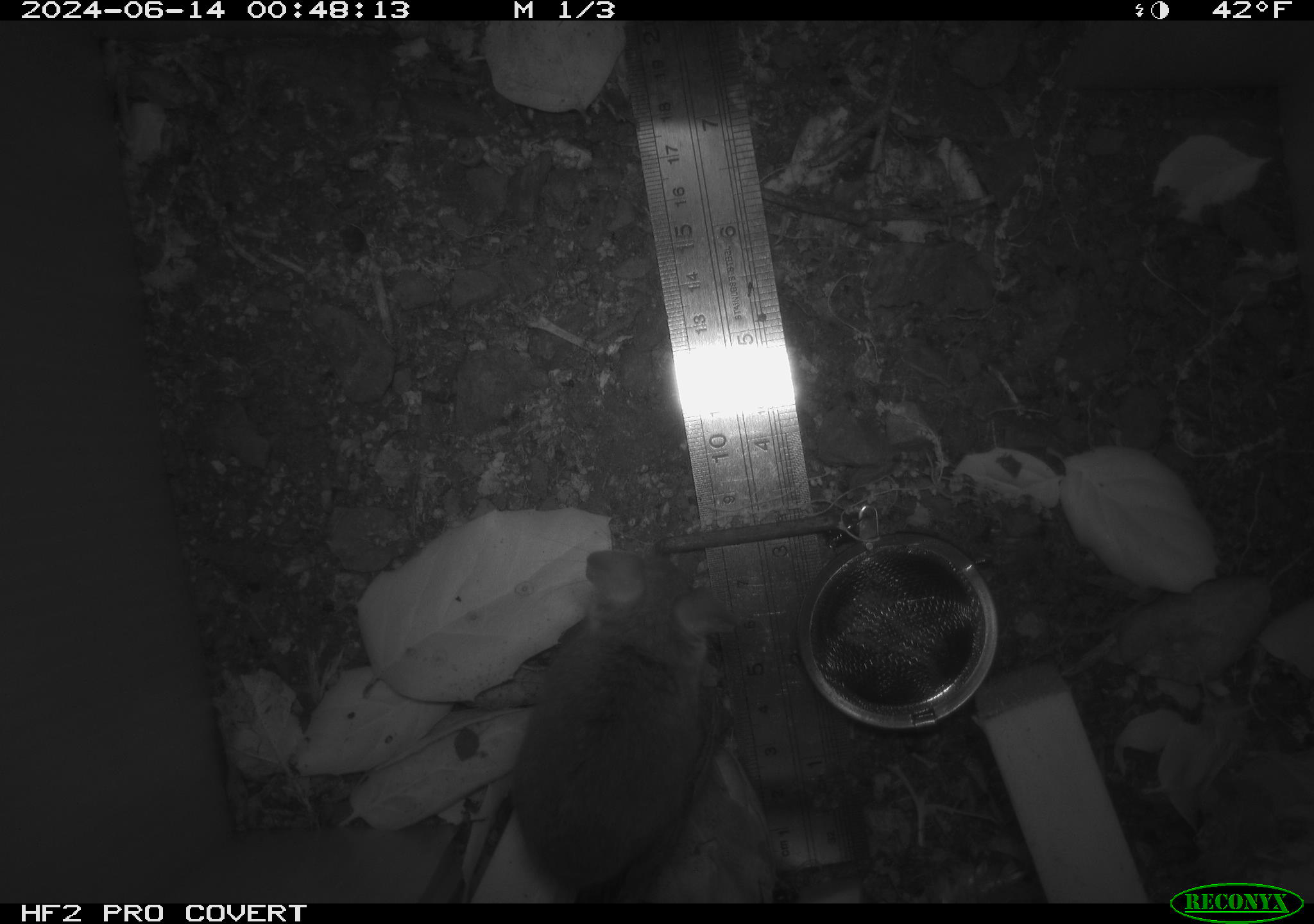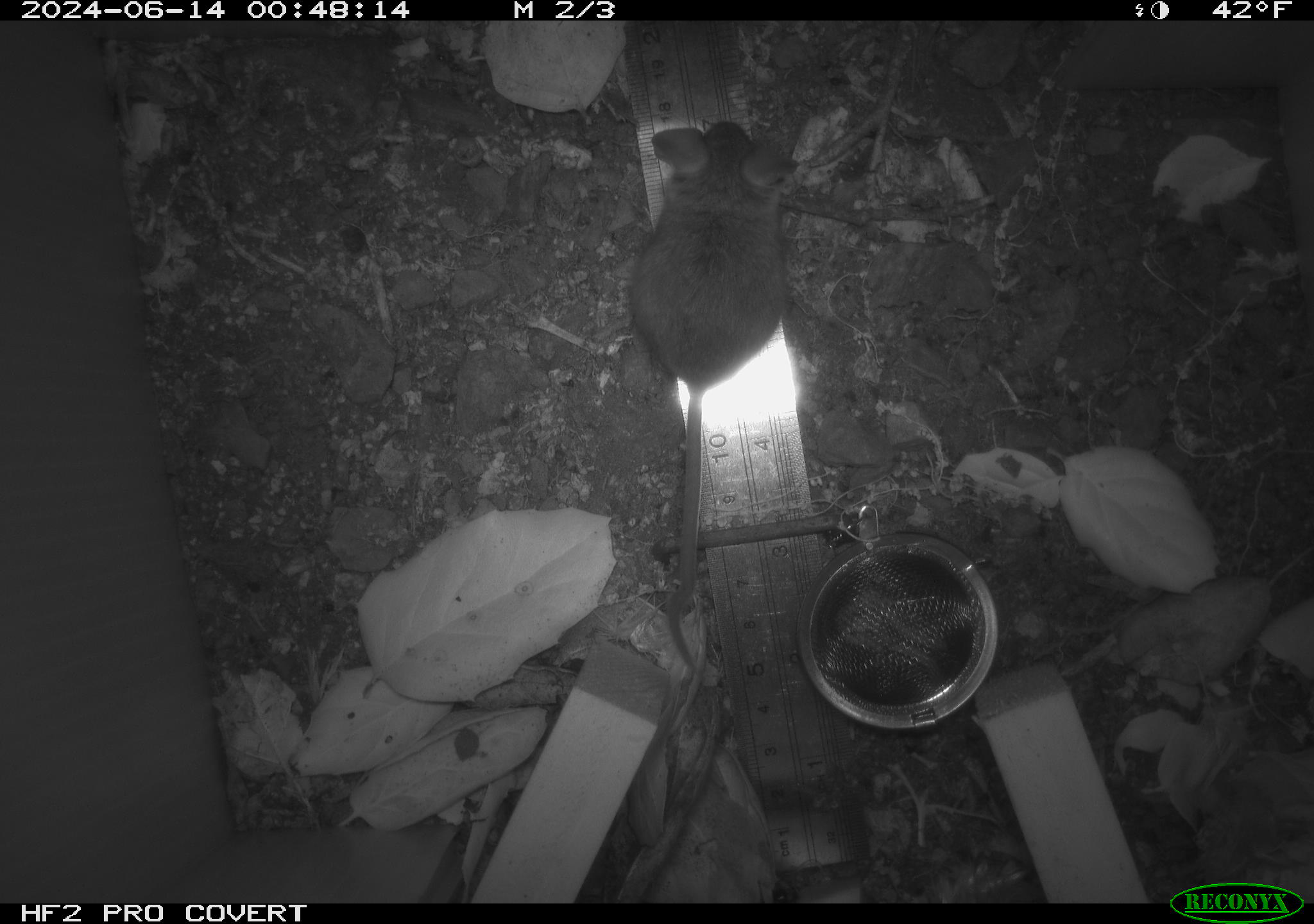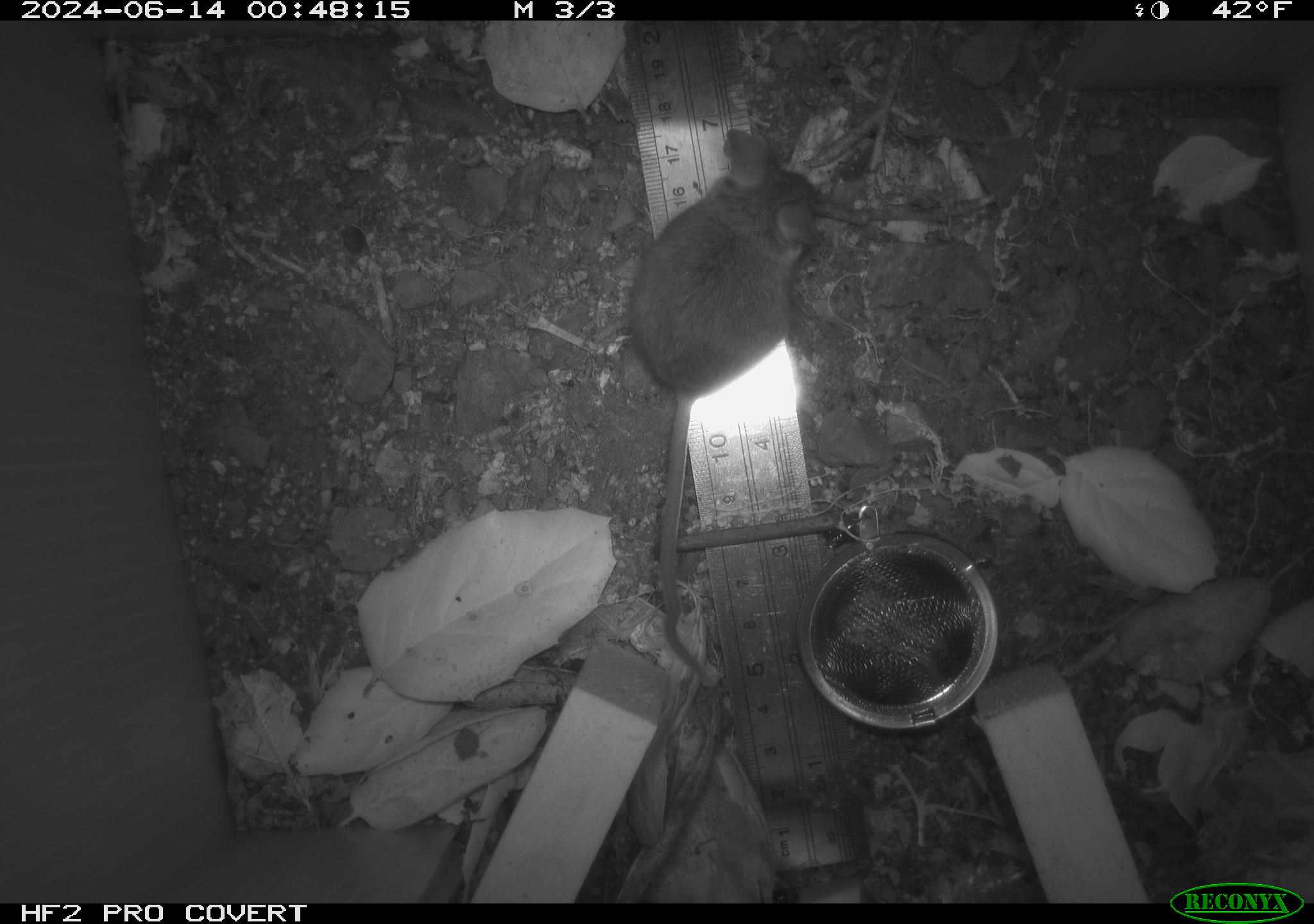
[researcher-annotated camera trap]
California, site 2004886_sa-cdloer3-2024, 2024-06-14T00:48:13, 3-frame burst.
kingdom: Animalia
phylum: Chordata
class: Mammalia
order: Rodentia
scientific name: Rodentia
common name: rodent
Rodent (Rodentia).